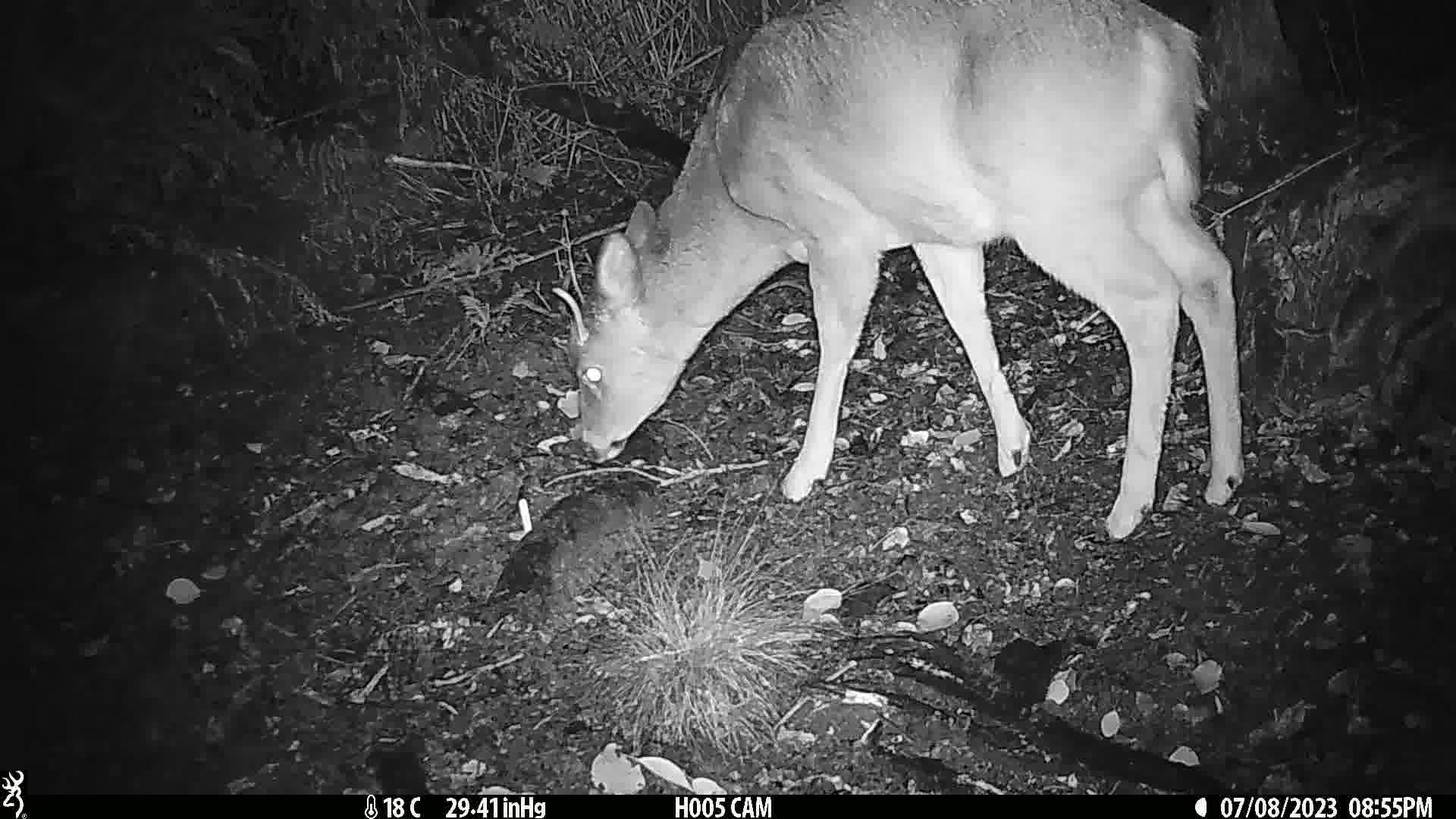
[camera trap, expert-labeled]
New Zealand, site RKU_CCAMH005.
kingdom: Animalia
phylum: Chordata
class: Mammalia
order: Artiodactyla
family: Cervidae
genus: Odocoileus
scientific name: Odocoileus virginianus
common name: white-tailed deer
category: white tailed deer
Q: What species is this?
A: White tailed deer (white-tailed deer) (Odocoileus virginianus).